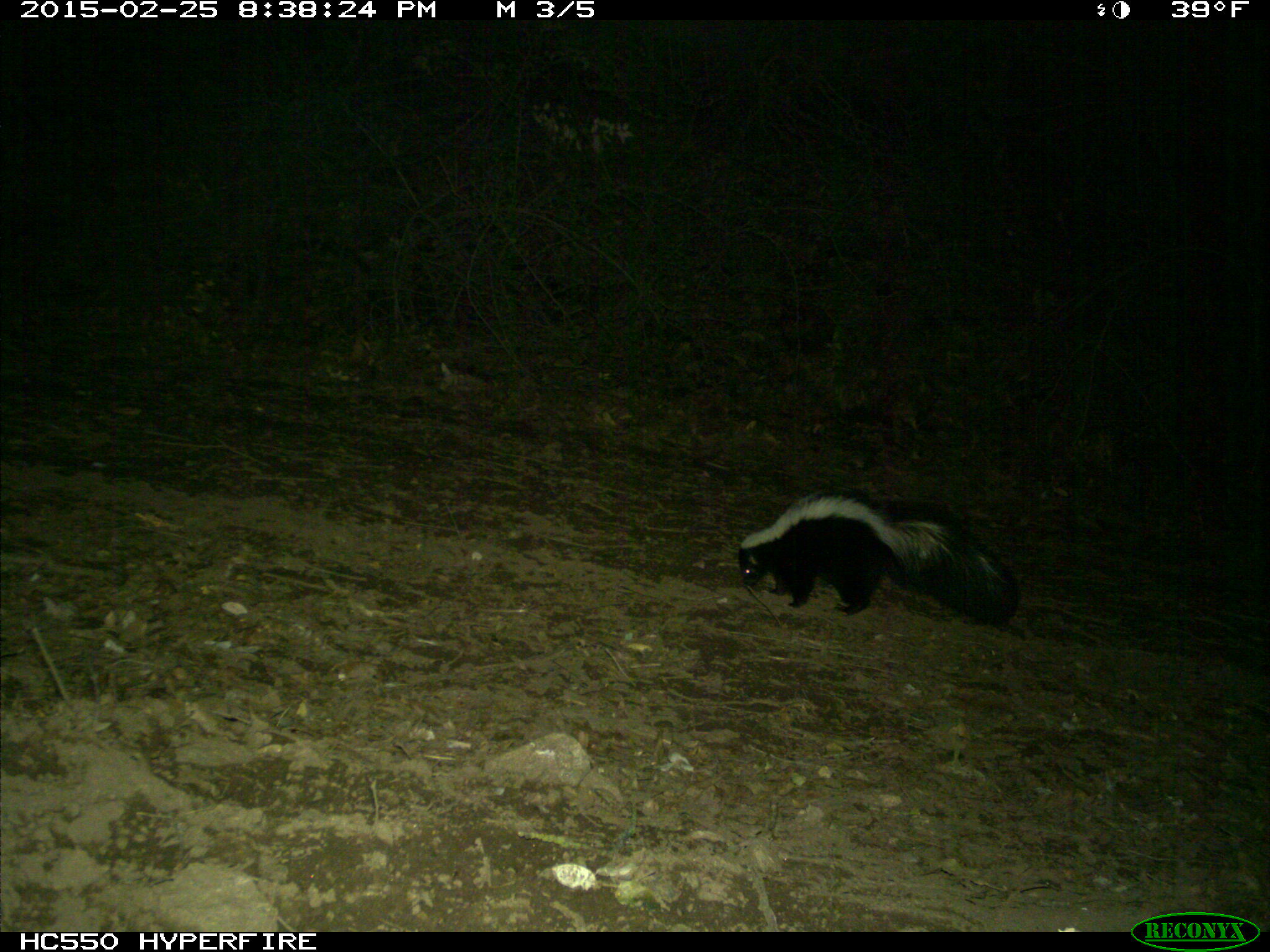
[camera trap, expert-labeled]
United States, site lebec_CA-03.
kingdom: Animalia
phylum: Chordata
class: Mammalia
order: Carnivora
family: Mephitidae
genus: Mephitis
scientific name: Mephitis mephitis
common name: striped skunk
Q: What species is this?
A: Mephitis mephitis (striped skunk).